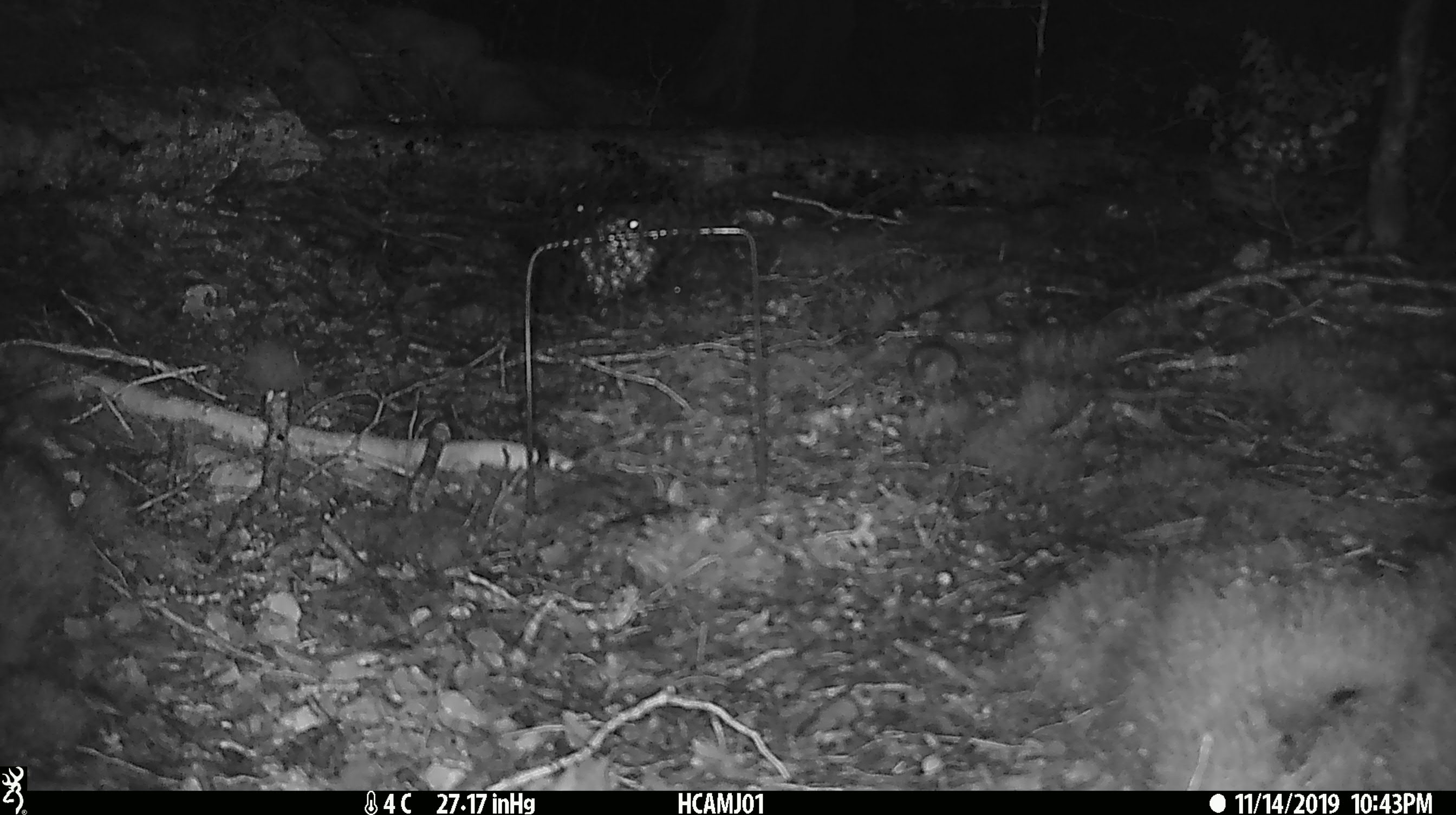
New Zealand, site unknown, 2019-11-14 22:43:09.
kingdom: Animalia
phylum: Chordata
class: Mammalia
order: Rodentia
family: Muridae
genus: Mus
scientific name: Mus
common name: mouse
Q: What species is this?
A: Mouse (Mus).